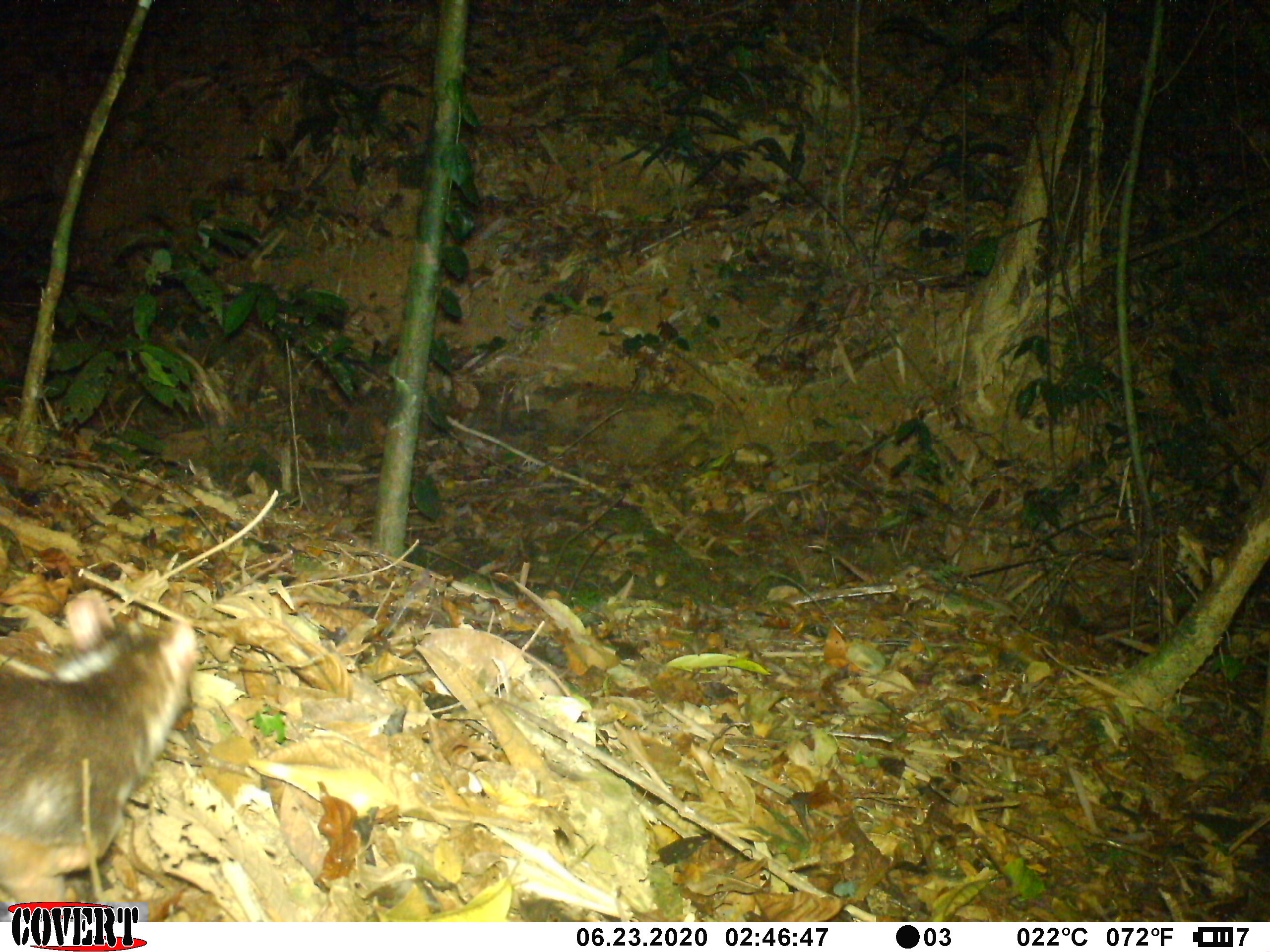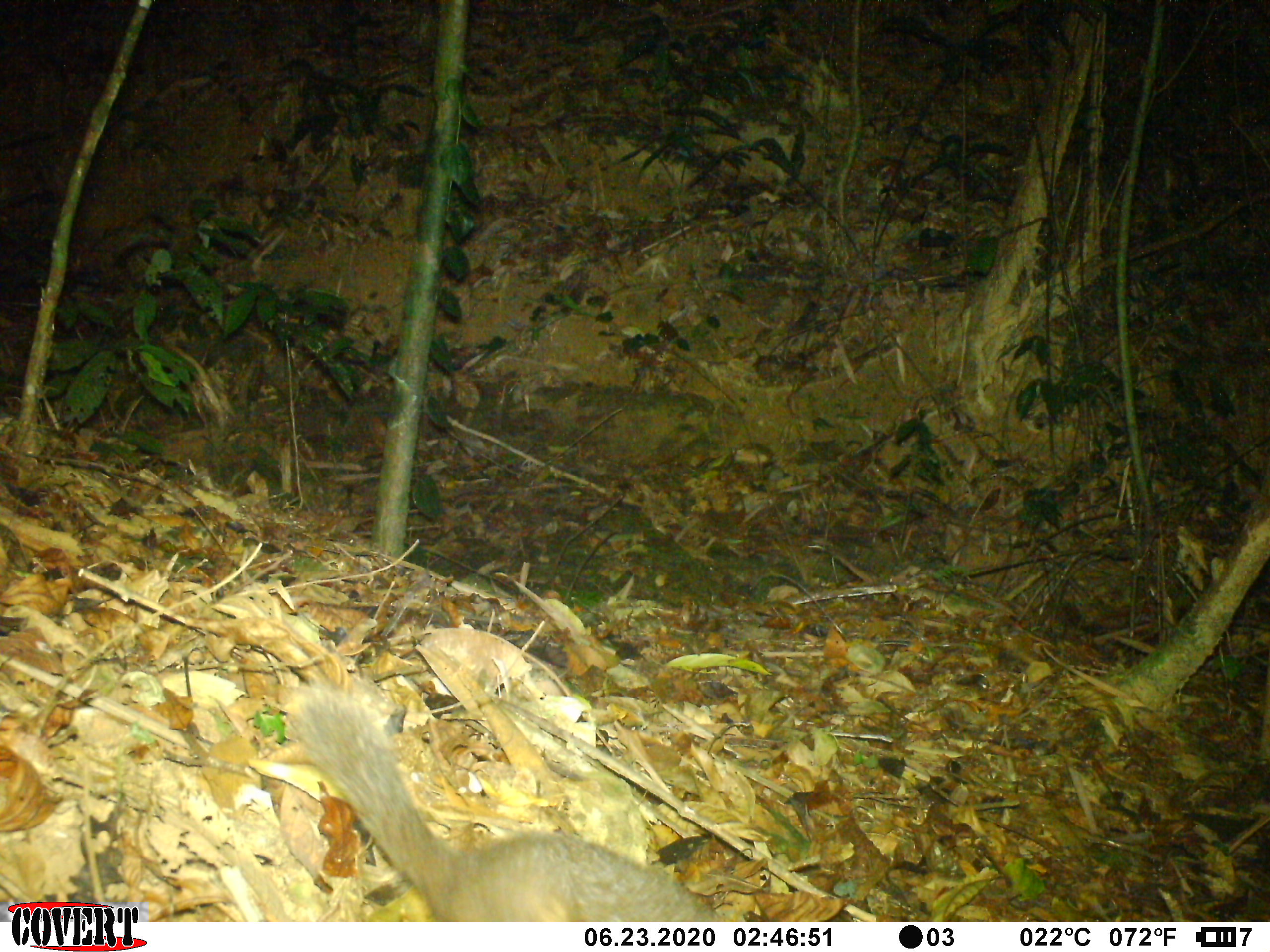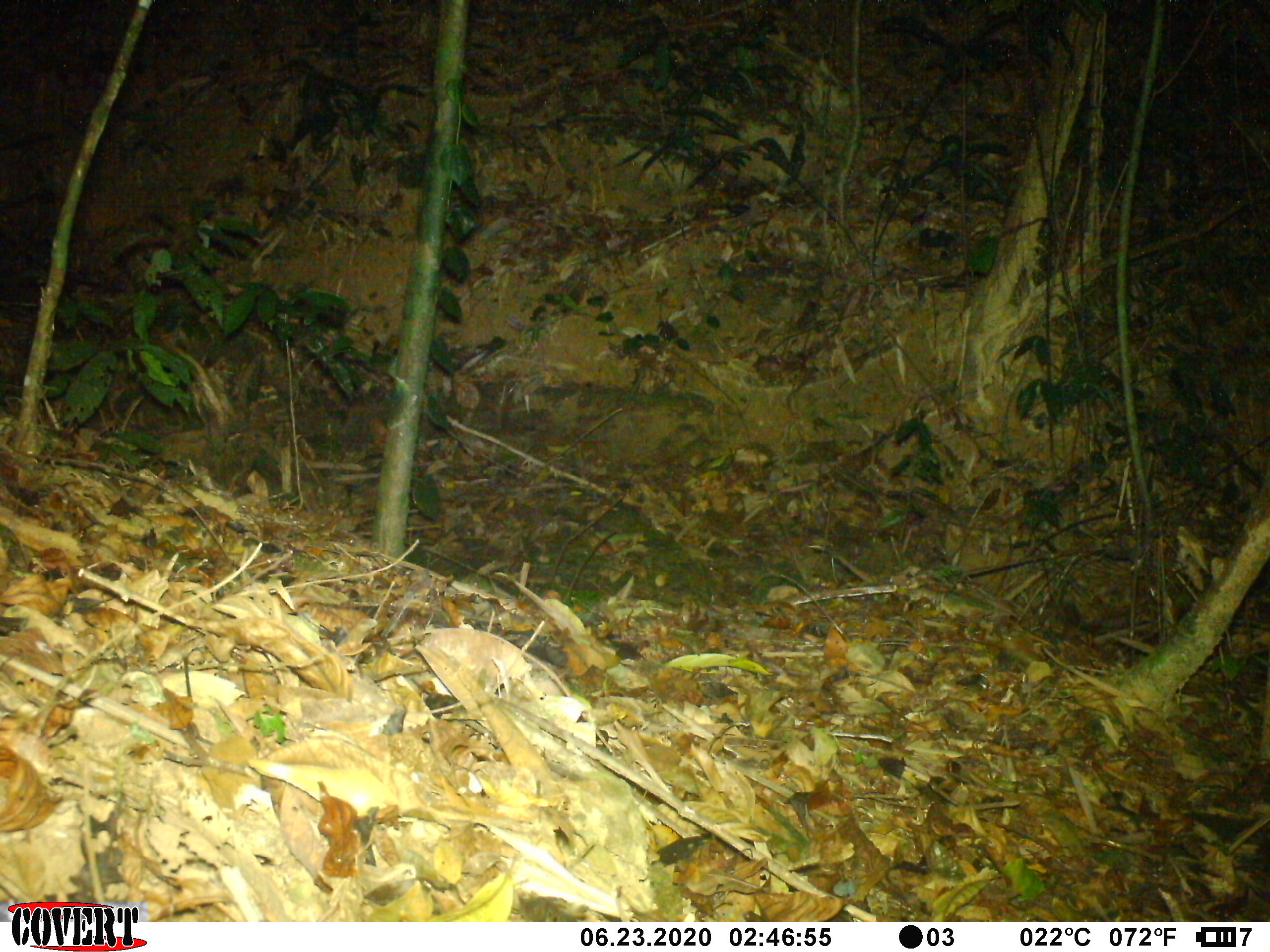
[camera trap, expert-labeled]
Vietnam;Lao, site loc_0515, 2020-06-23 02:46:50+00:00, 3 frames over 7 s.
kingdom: Animalia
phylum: Chordata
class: Mammalia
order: Carnivora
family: Mustelidae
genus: Melogale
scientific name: Melogale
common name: ferret badger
Ferret badger (Melogale). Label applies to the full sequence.